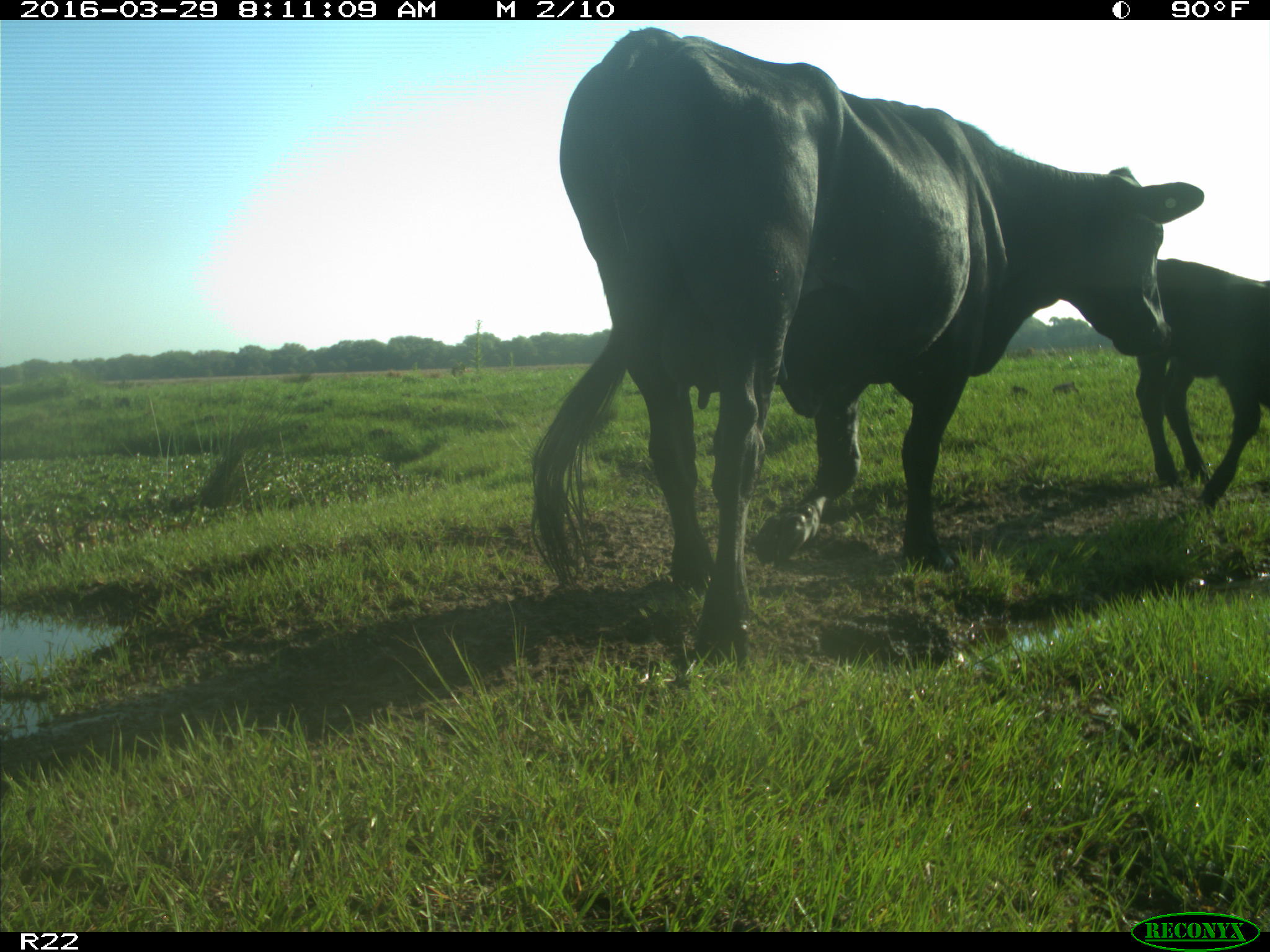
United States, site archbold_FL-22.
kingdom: Animalia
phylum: Chordata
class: Mammalia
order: Artiodactyla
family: Bovidae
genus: Bos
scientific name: Bos taurus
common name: domestic cow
Bos taurus (domestic cow).